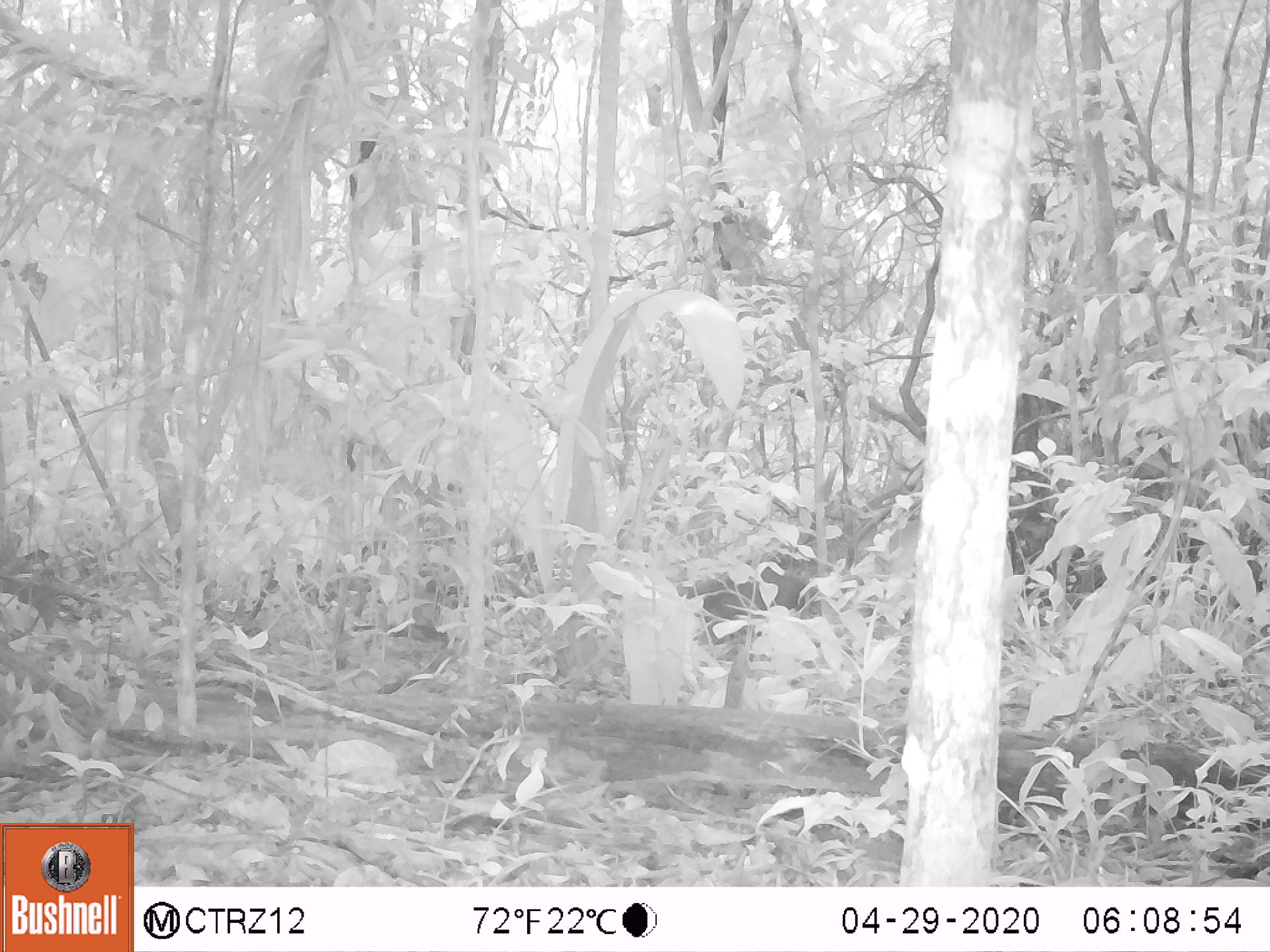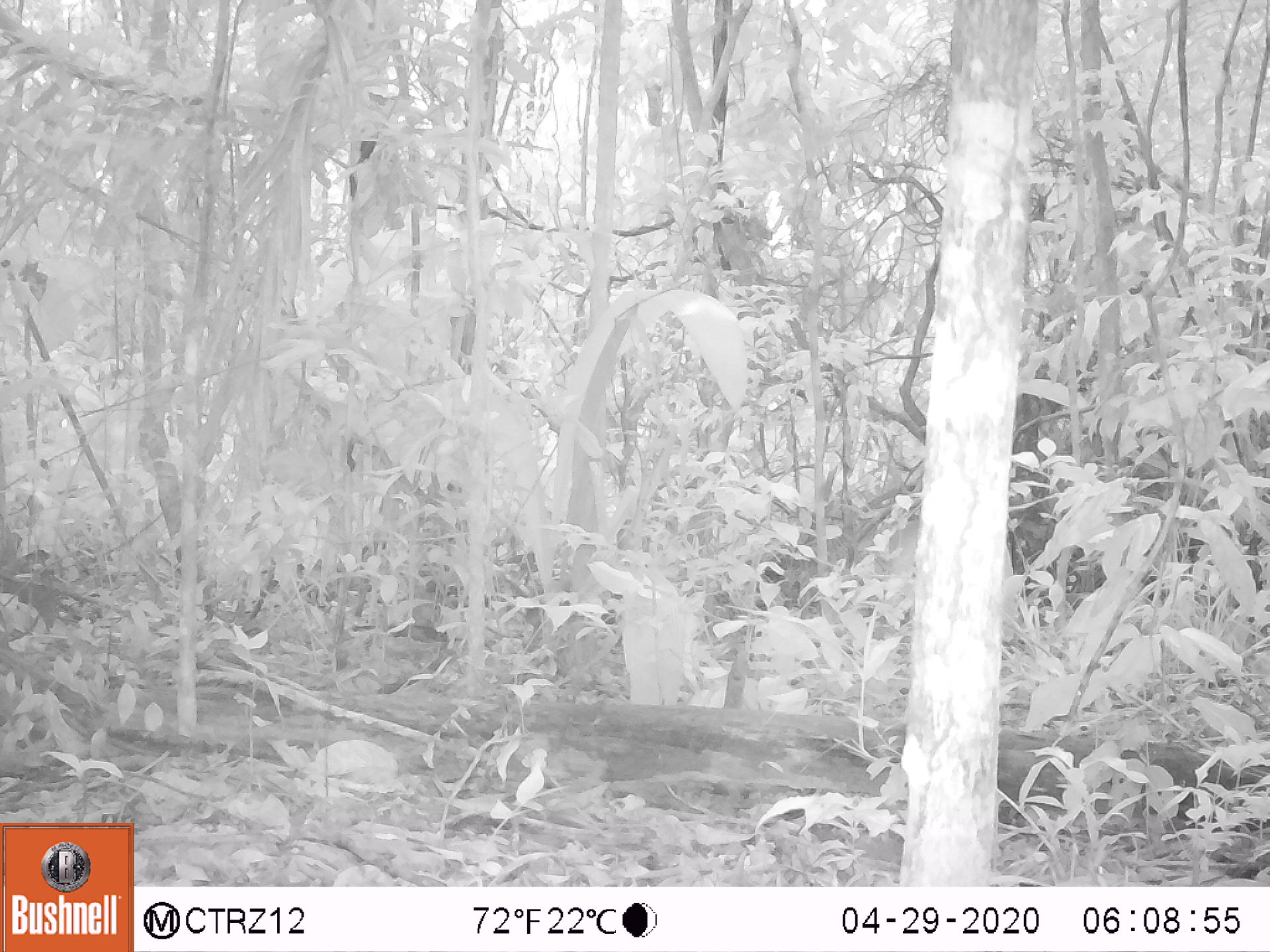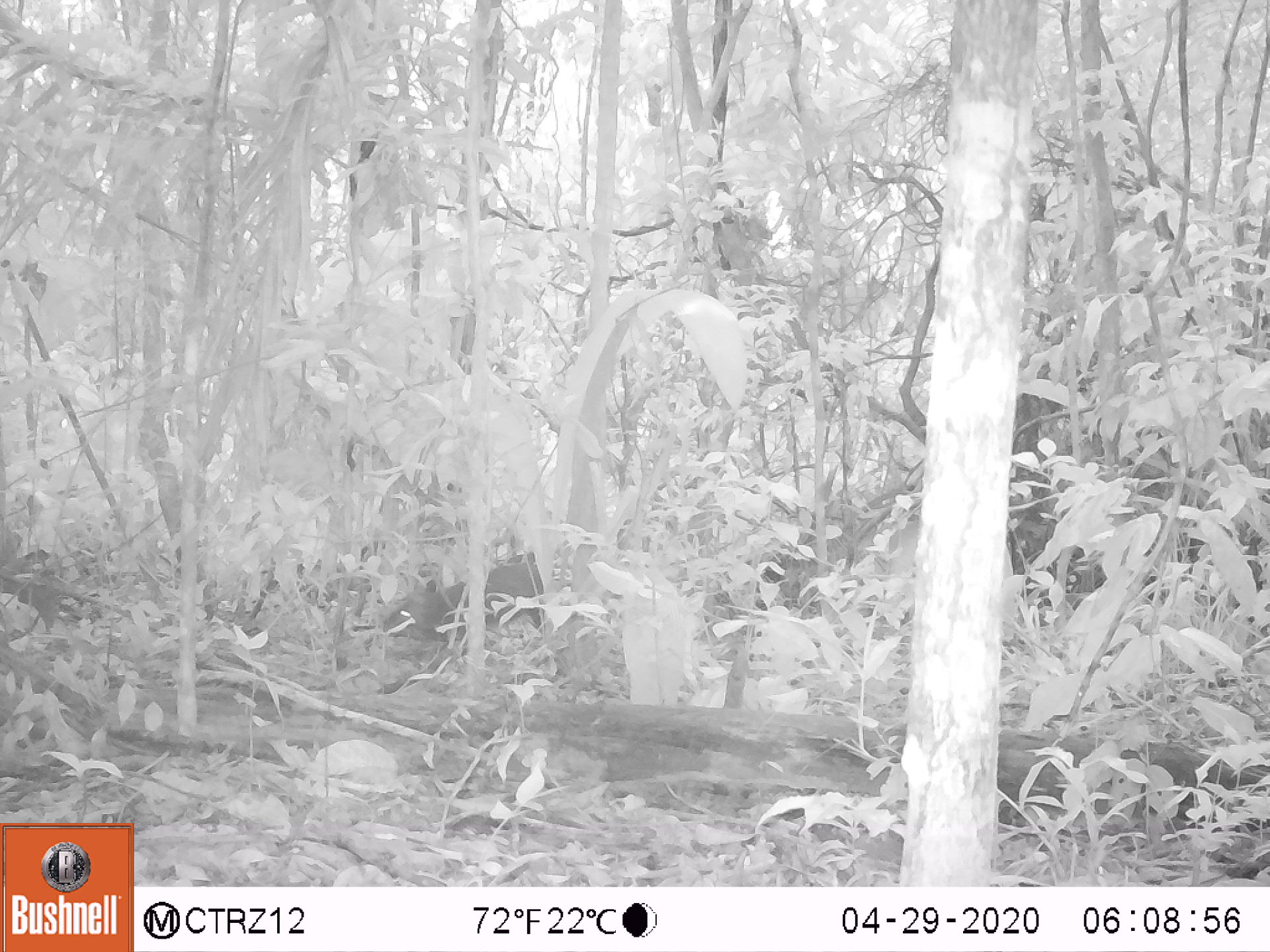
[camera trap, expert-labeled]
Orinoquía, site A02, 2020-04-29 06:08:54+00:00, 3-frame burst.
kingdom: Animalia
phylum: Chordata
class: Mammalia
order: Rodentia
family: Dasyproctidae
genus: Dasyprocta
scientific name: Dasyprocta fuliginosa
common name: black agouti